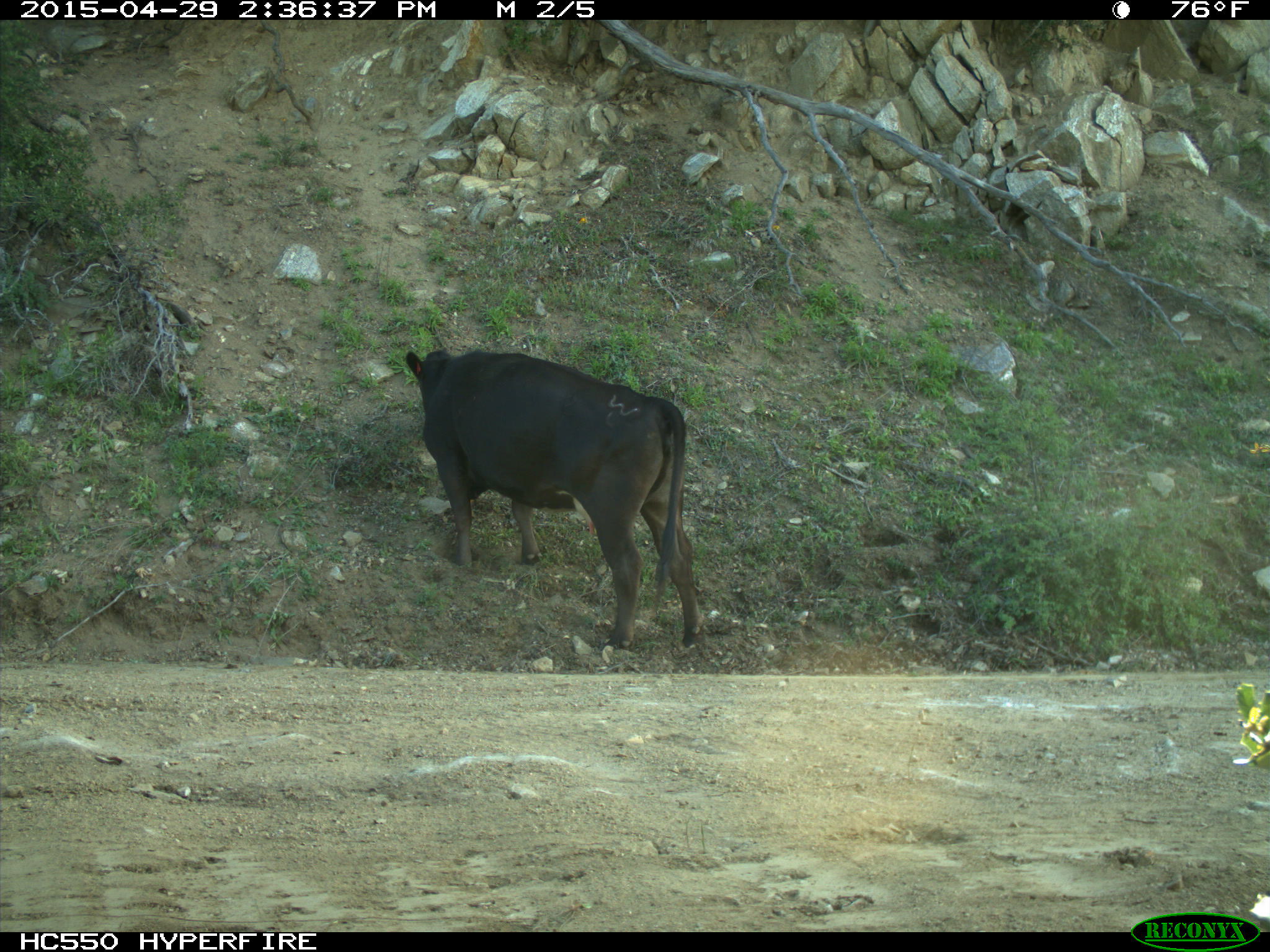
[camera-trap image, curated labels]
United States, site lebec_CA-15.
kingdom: Animalia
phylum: Chordata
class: Mammalia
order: Artiodactyla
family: Bovidae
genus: Bos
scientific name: Bos taurus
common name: domestic cow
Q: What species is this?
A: Bos taurus (domestic cow).